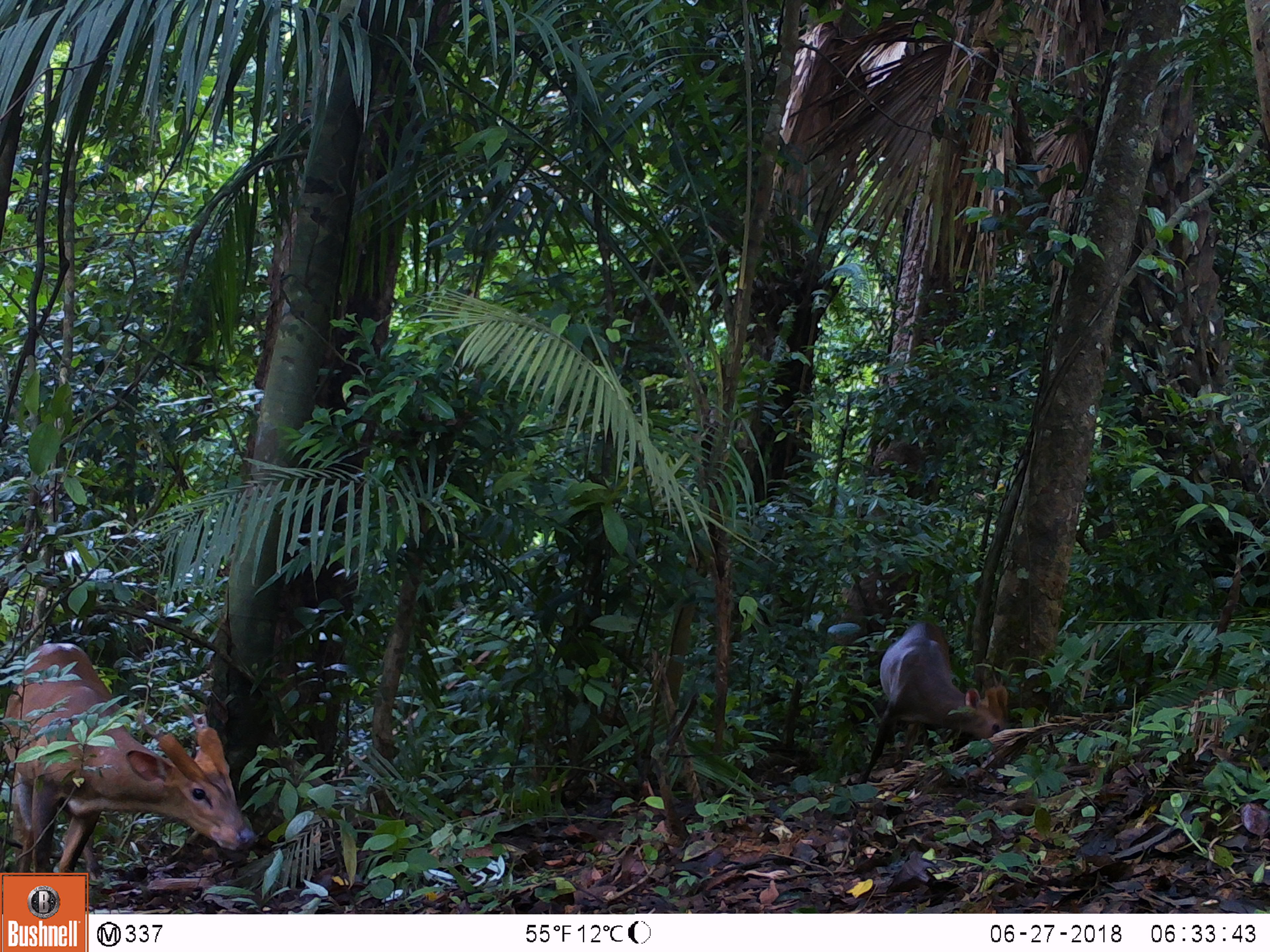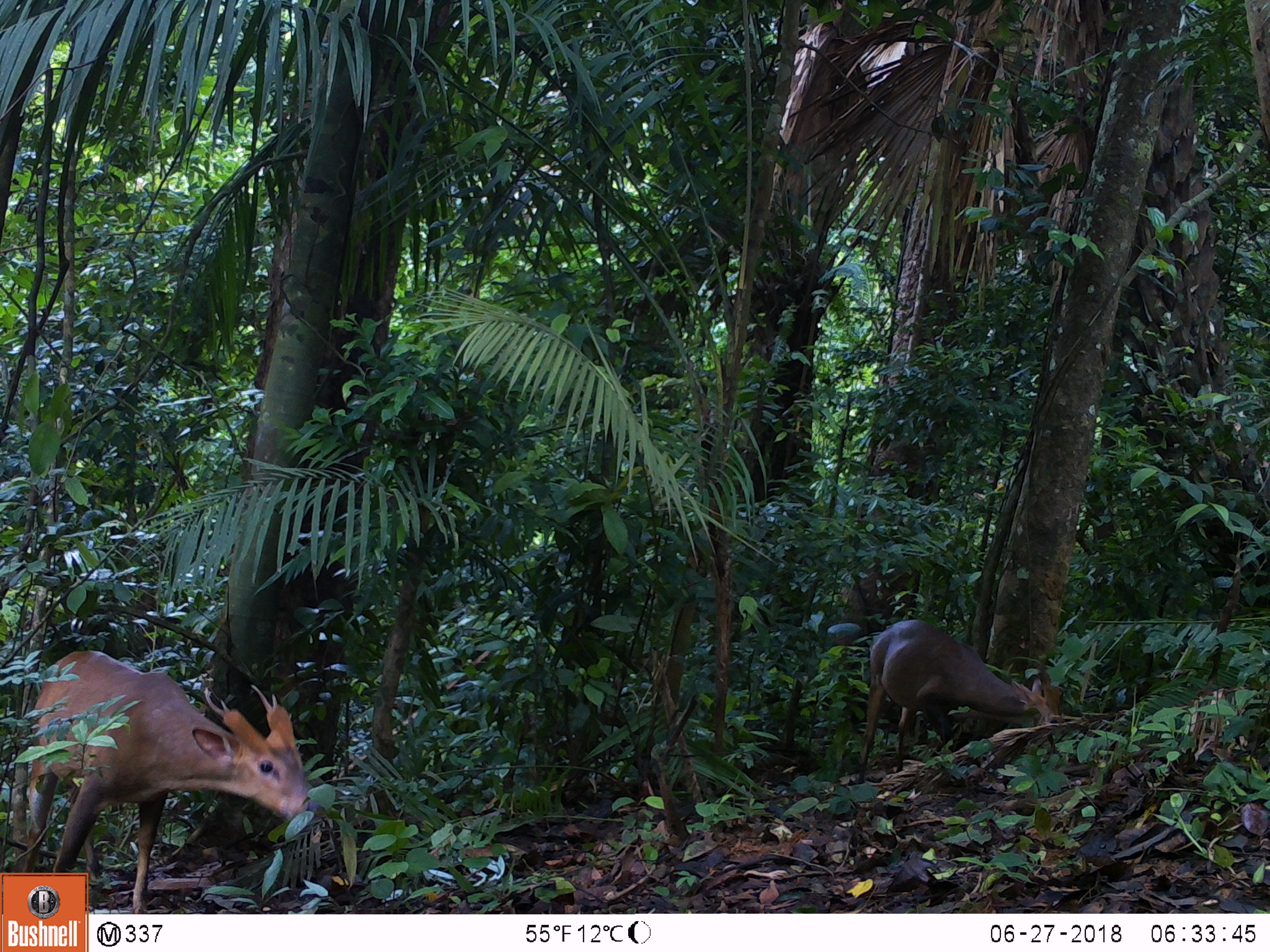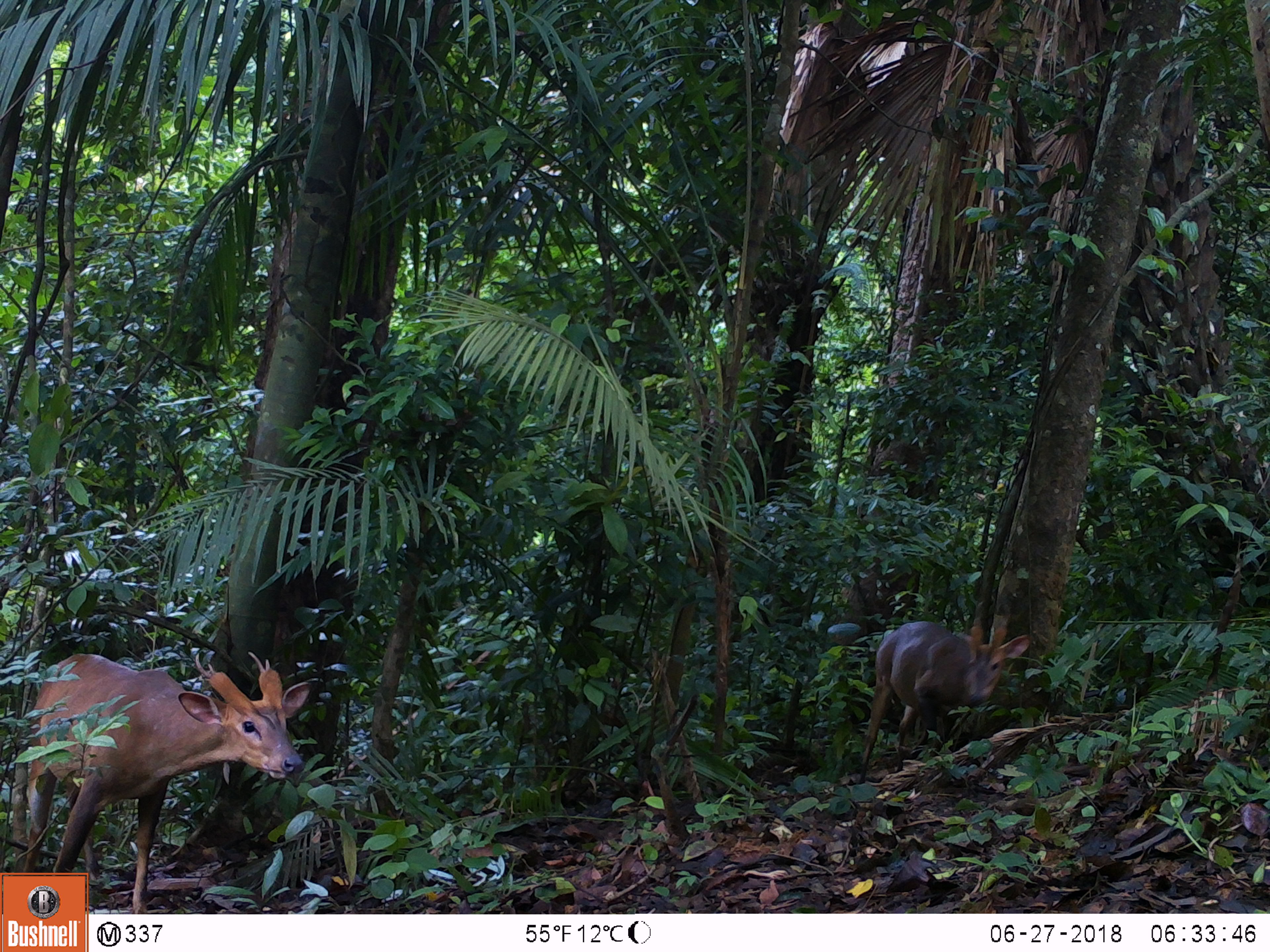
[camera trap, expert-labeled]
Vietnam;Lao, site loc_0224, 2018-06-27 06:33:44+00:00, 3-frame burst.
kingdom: Animalia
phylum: Chordata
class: Mammalia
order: Artiodactyla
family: Cervidae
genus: Muntiacus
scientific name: Muntiacus vuquangensis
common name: large-antlered muntjac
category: large antlered muntjac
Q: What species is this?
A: Large antlered muntjac (large-antlered muntjac) (Muntiacus vuquangensis).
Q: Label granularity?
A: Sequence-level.